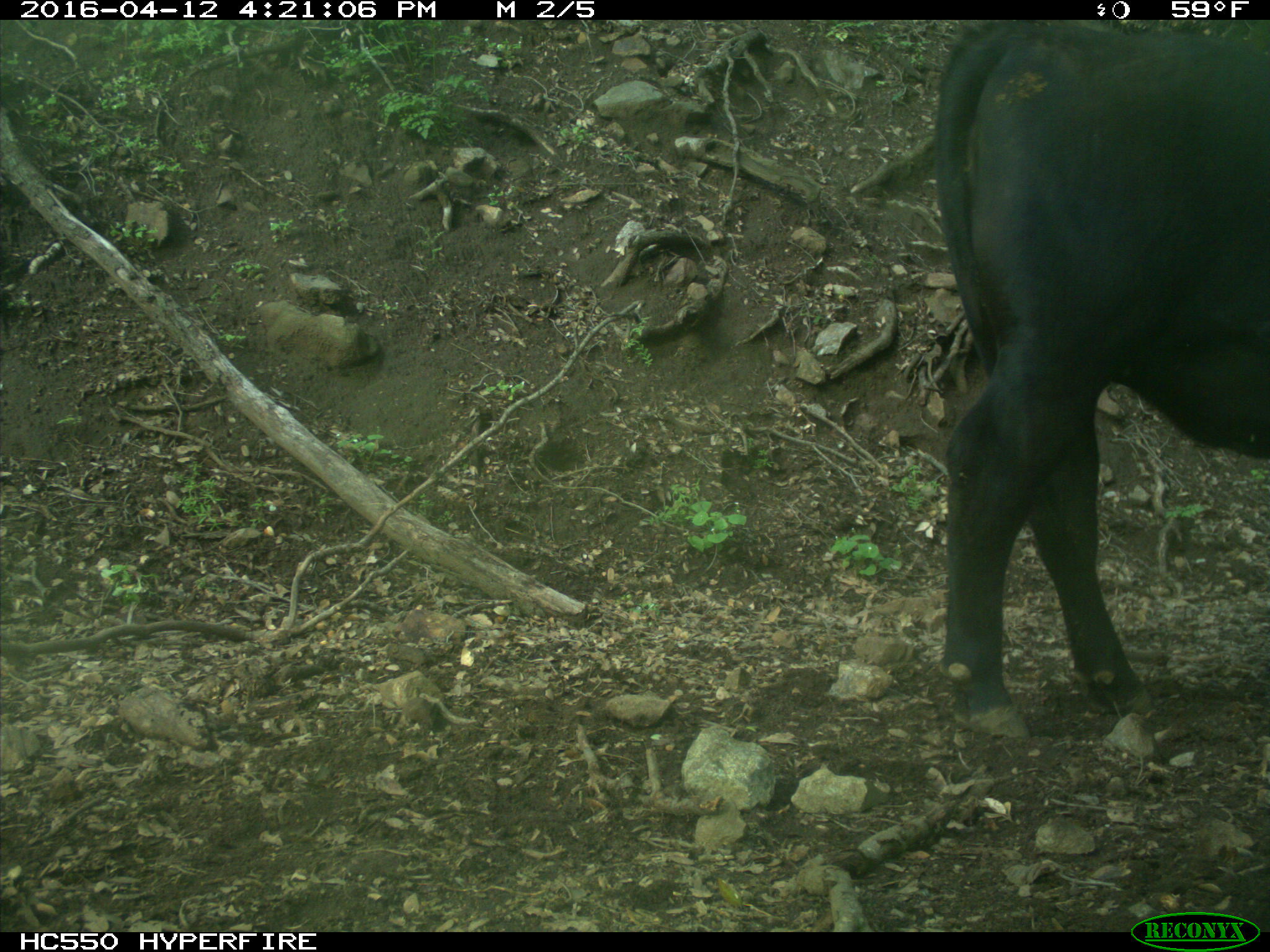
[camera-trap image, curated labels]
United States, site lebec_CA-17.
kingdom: Animalia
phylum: Chordata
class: Mammalia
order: Artiodactyla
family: Bovidae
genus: Bos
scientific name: Bos taurus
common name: domestic cow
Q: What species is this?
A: Bos taurus (domestic cow).